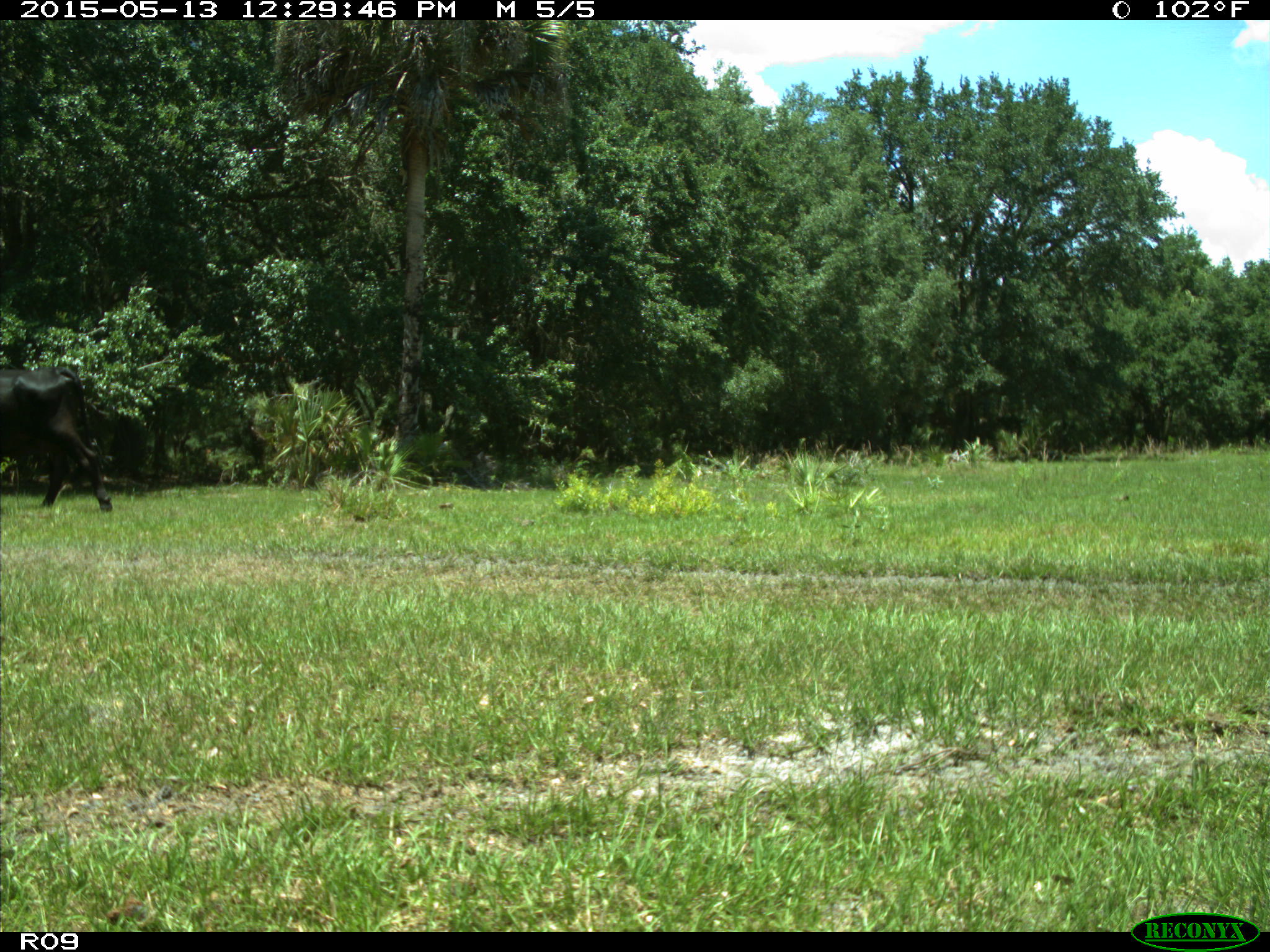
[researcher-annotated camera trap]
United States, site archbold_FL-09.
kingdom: Animalia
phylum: Chordata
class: Mammalia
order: Artiodactyla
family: Bovidae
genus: Bos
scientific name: Bos taurus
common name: domestic cow